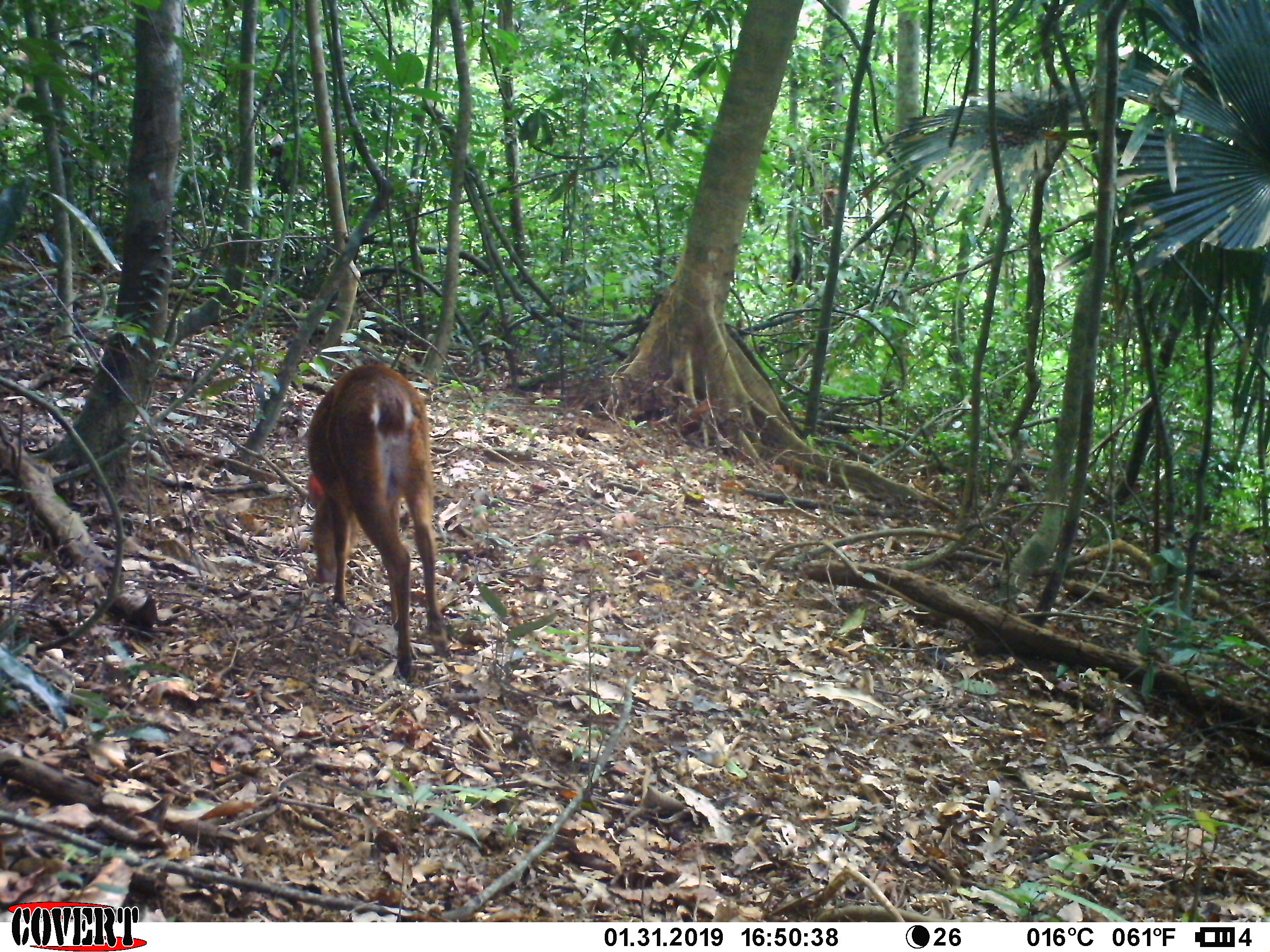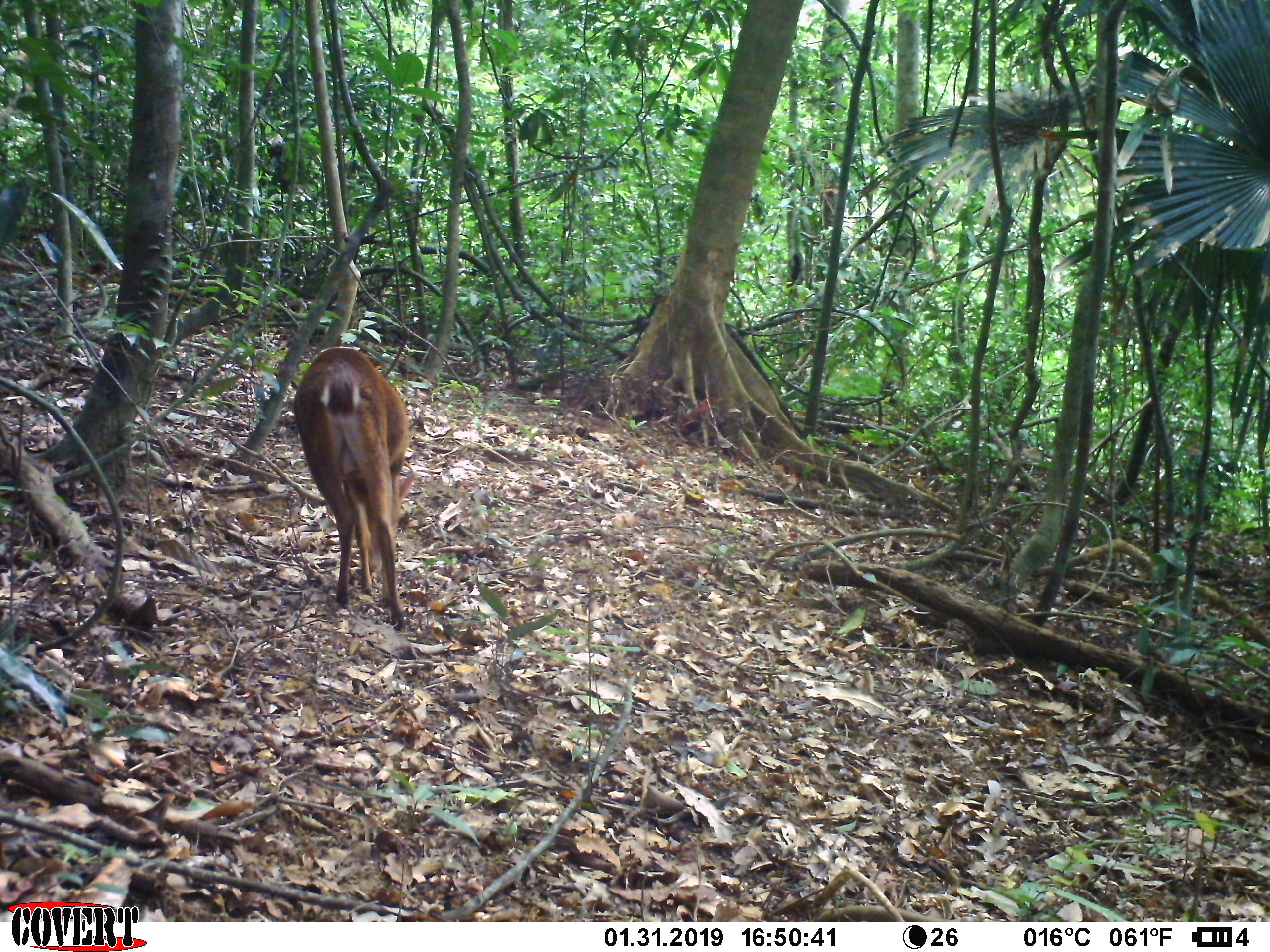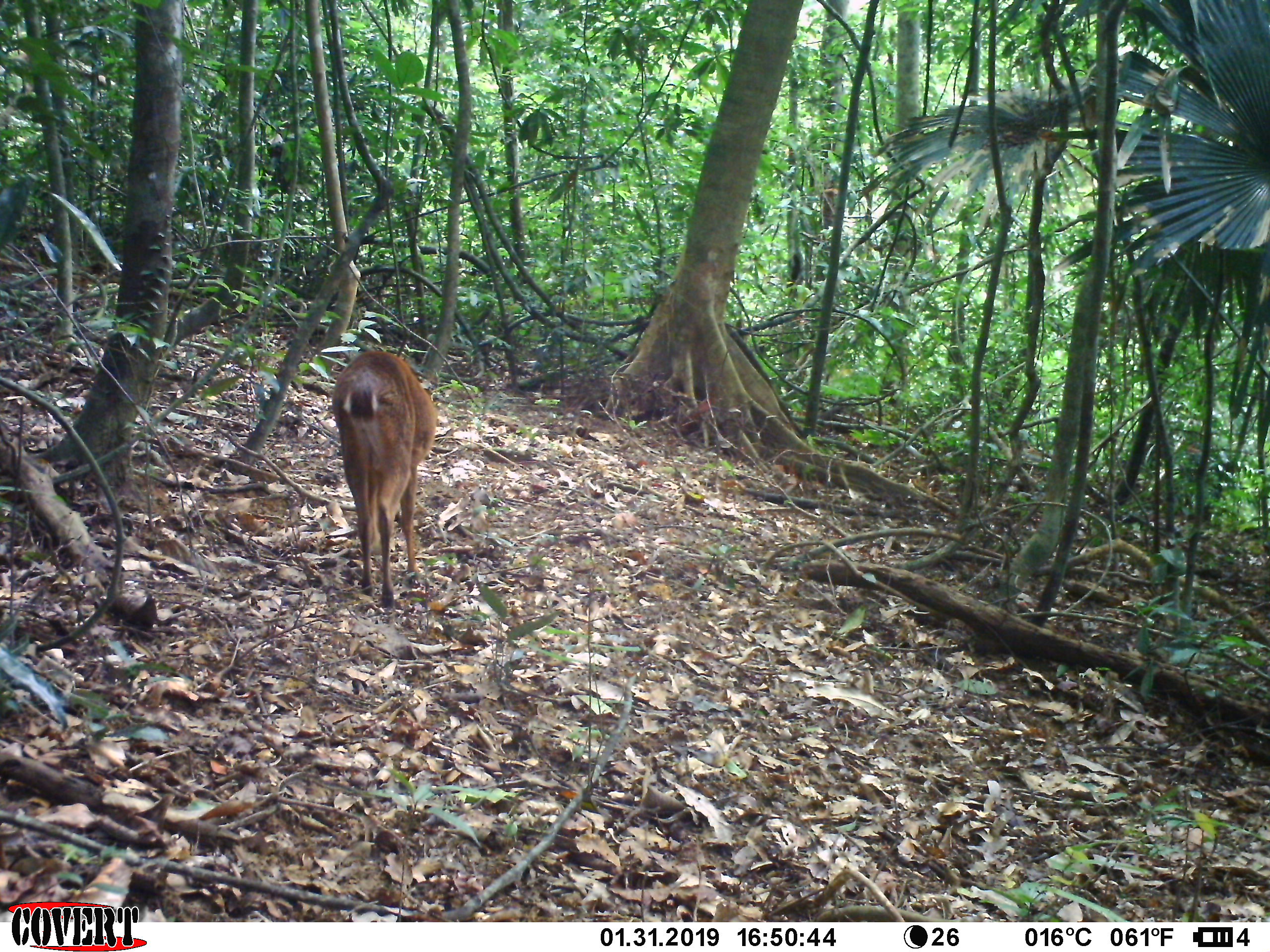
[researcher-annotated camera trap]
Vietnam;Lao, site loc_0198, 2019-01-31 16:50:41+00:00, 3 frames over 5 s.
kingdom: Animalia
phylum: Chordata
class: Mammalia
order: Artiodactyla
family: Cervidae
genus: Muntiacus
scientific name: Muntiacus vuquangensis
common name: large-antlered muntjac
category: large antlered muntjac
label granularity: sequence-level